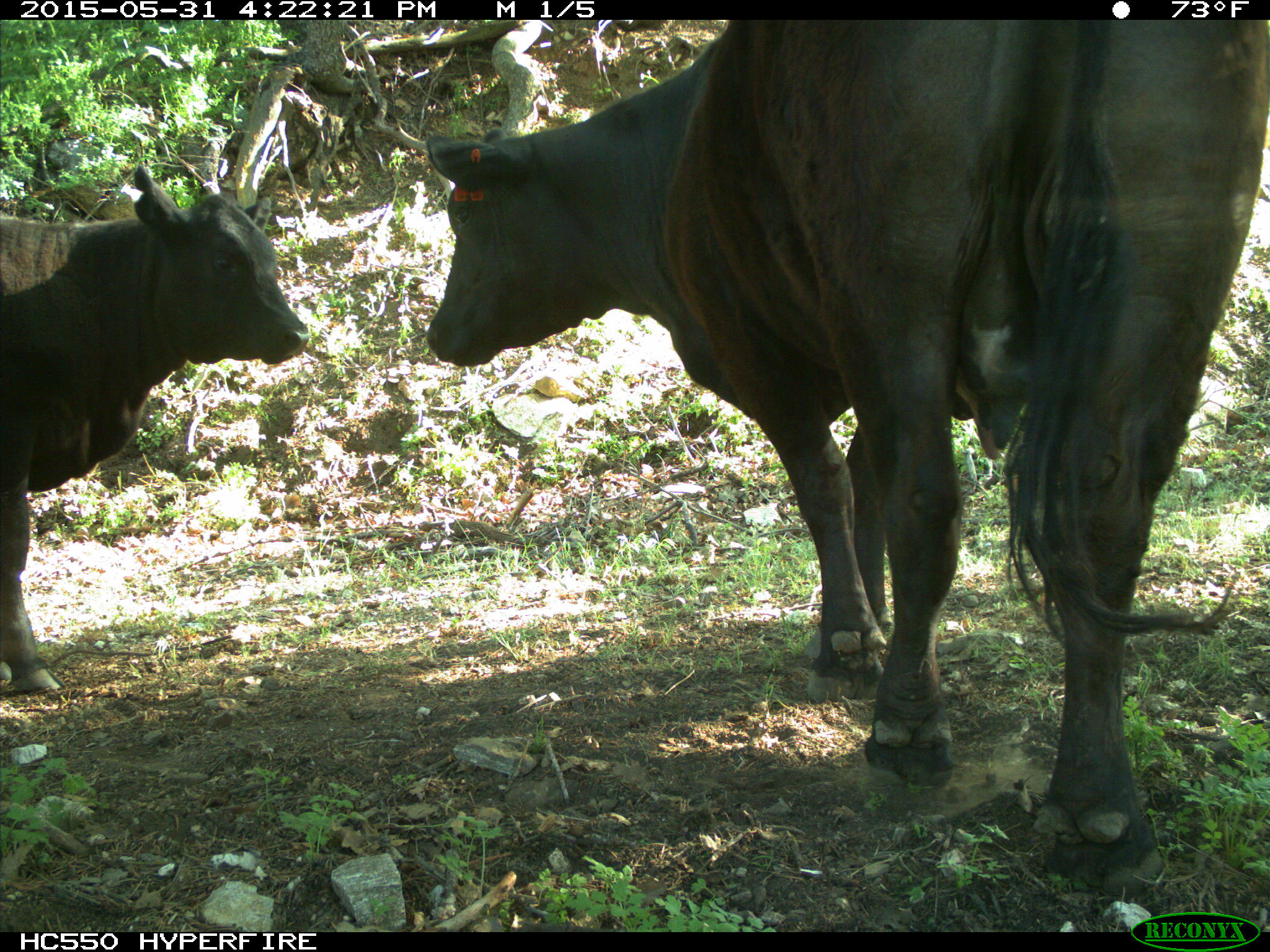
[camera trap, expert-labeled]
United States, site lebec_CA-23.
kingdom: Animalia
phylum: Chordata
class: Mammalia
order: Artiodactyla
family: Bovidae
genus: Bos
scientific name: Bos taurus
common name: domestic cow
Bos taurus (domestic cow).